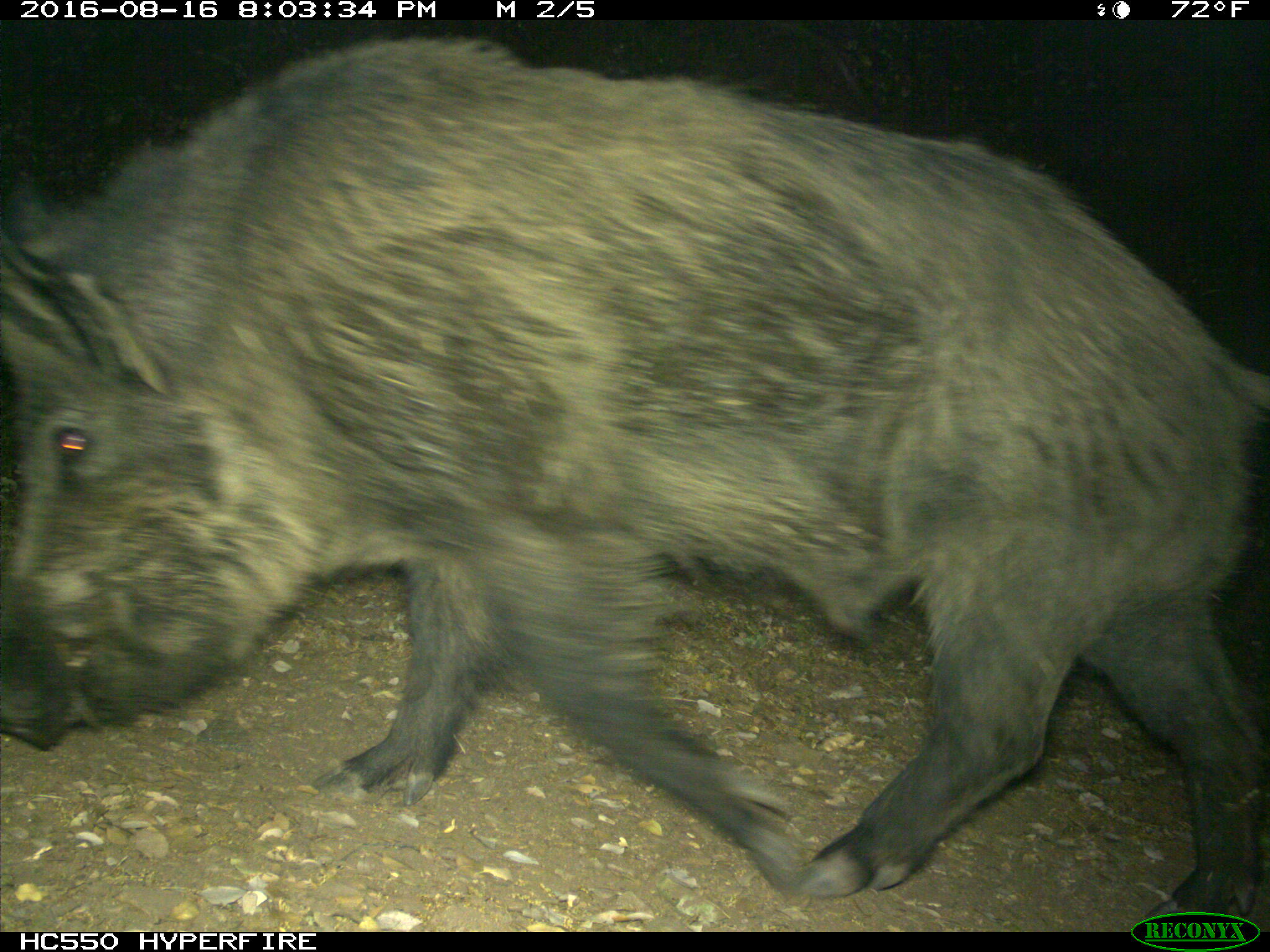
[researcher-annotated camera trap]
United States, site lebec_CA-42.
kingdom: Animalia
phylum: Chordata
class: Mammalia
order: Artiodactyla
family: Suidae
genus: Sus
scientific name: Sus scrofa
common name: wild boar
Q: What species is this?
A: Sus scrofa (wild boar).